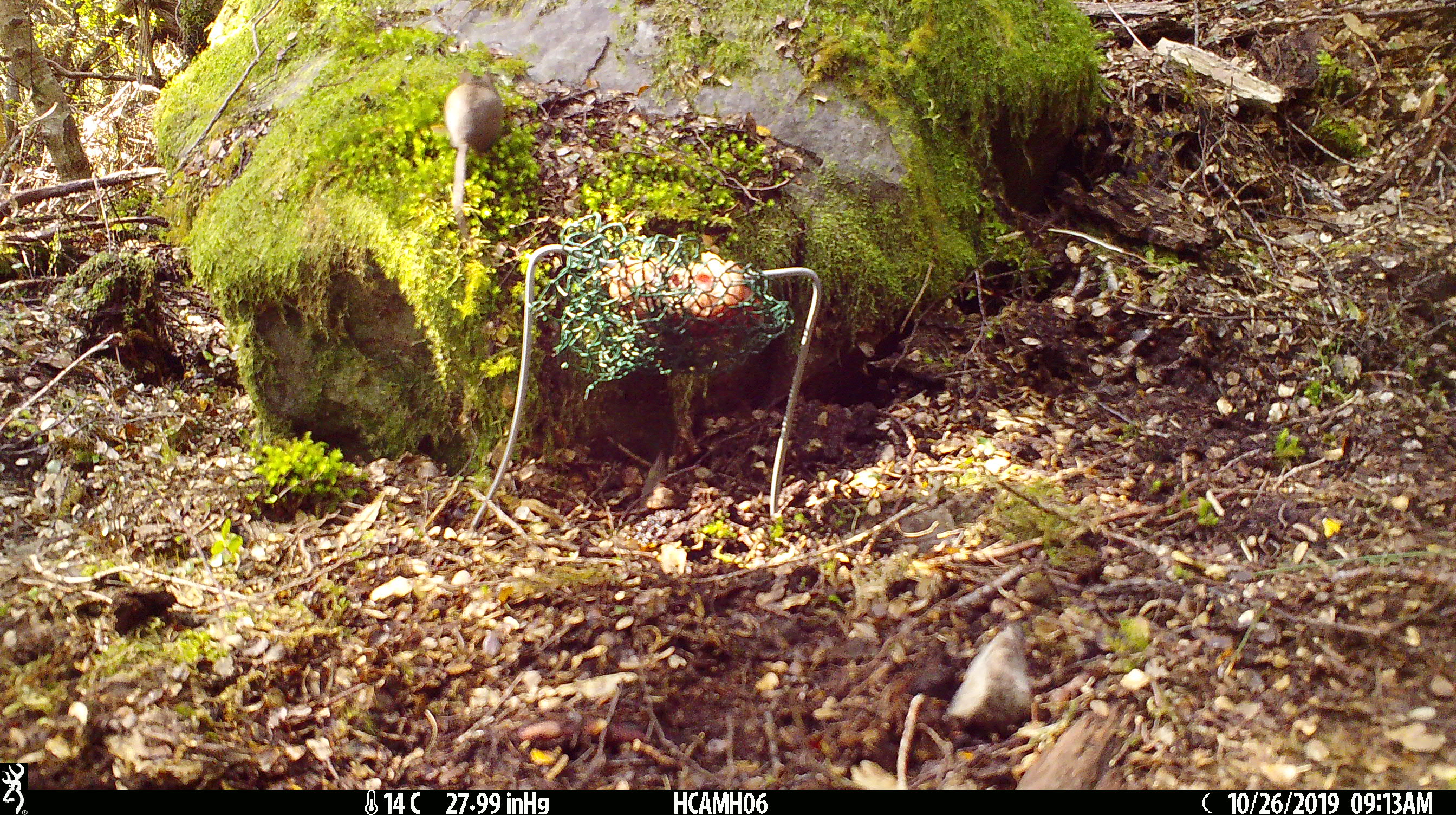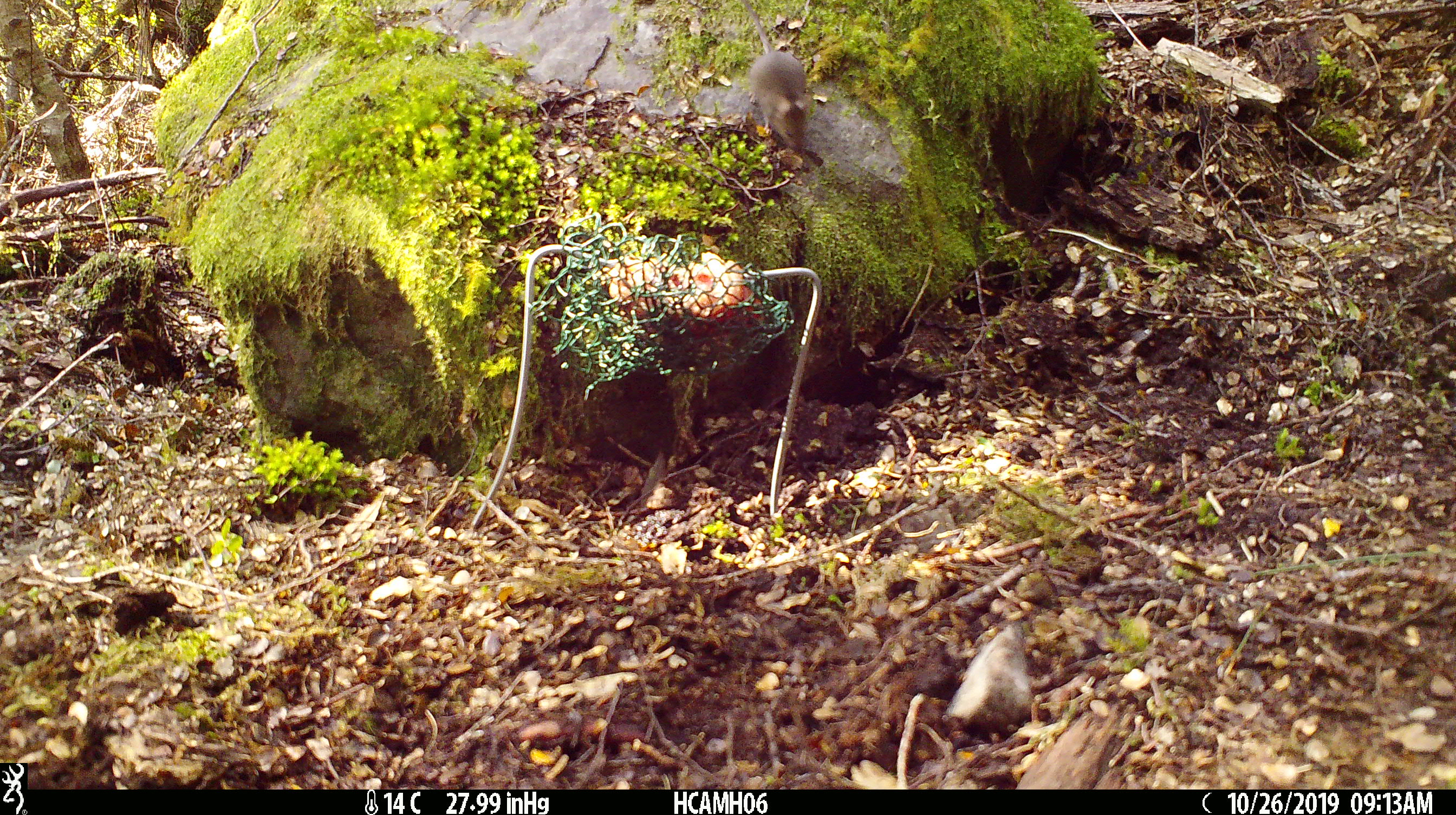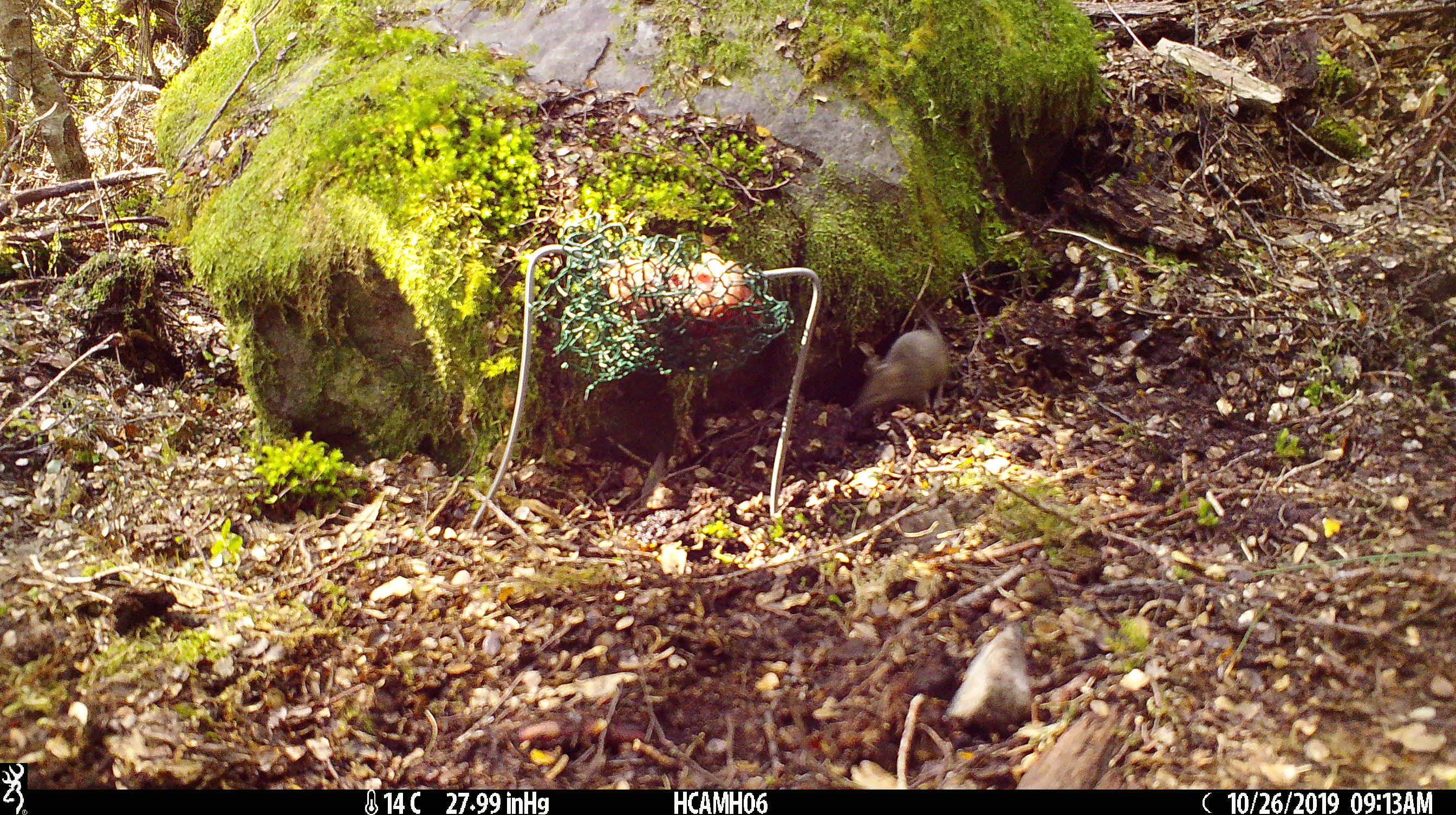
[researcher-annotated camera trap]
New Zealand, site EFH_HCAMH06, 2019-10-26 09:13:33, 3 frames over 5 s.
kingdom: Animalia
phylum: Chordata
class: Mammalia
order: Rodentia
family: Muridae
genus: Mus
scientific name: Mus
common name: mouse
Mouse (Mus).